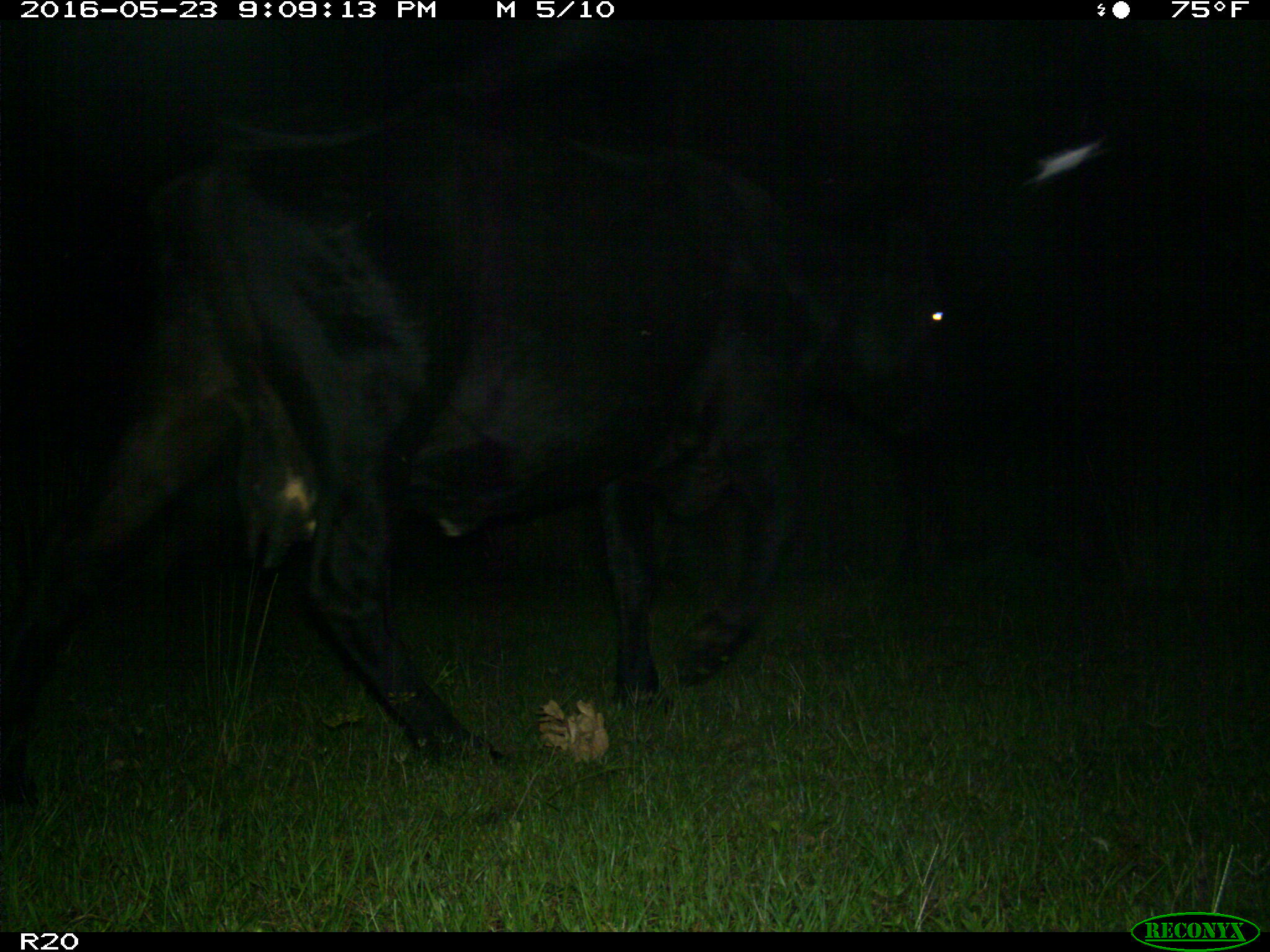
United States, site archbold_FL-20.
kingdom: Animalia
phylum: Chordata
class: Mammalia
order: Artiodactyla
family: Bovidae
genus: Bos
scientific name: Bos taurus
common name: domestic cow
Bos taurus (domestic cow).